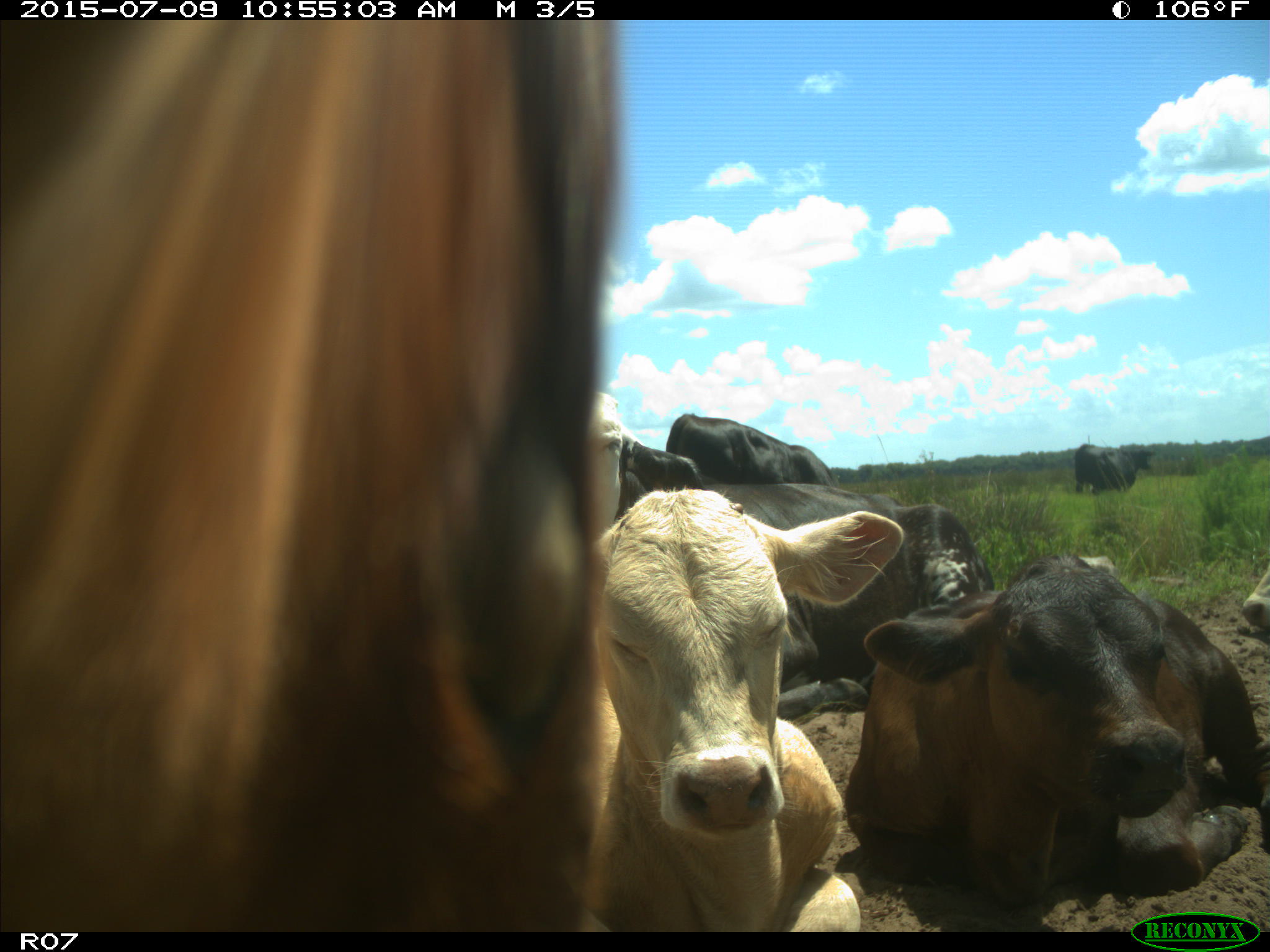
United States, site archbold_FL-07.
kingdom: Animalia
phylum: Chordata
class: Mammalia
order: Artiodactyla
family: Bovidae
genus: Bos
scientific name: Bos taurus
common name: domestic cow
Bos taurus (domestic cow).